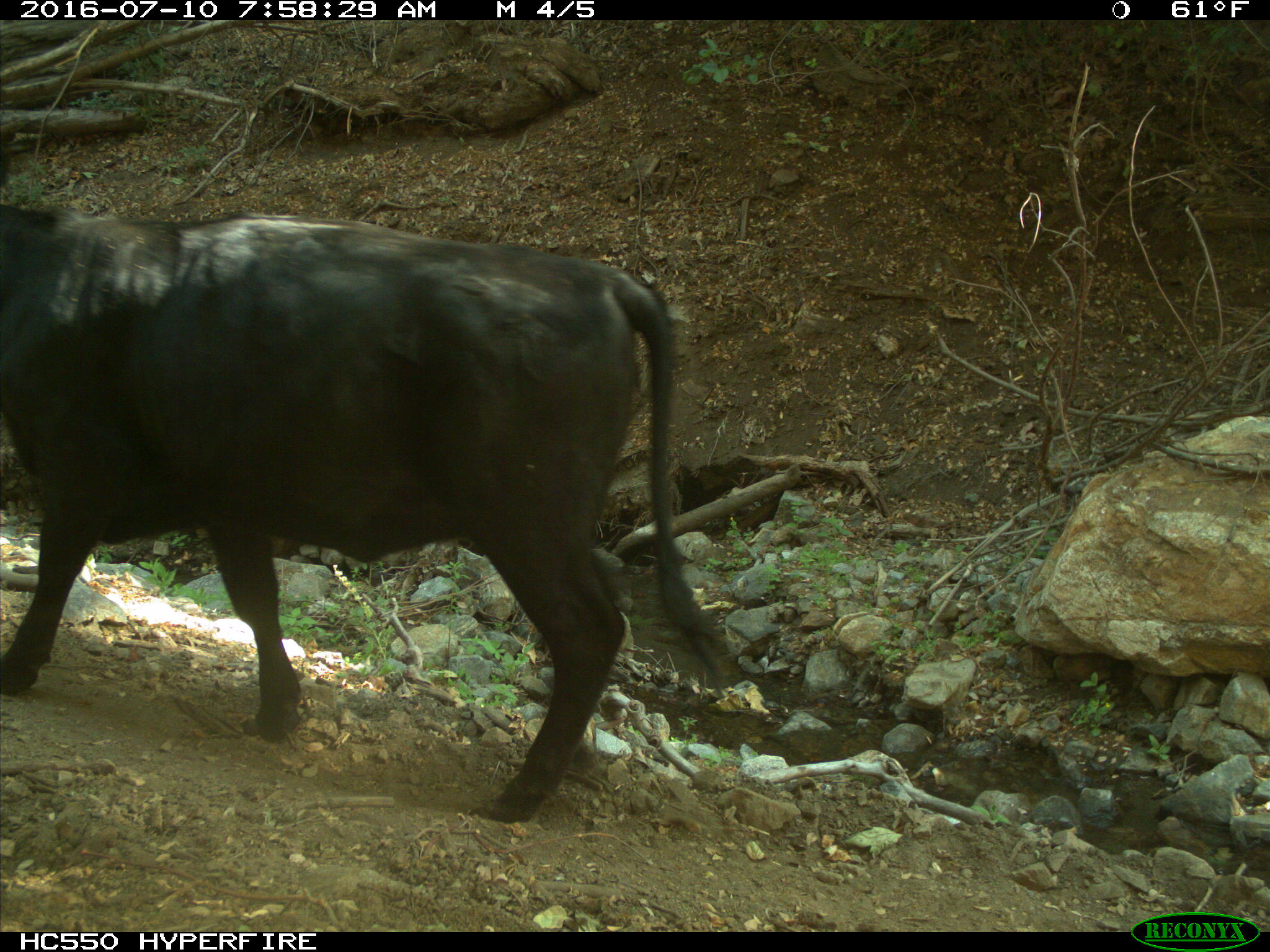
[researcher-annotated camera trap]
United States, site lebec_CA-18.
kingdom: Animalia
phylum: Chordata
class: Mammalia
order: Artiodactyla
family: Bovidae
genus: Bos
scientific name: Bos taurus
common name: domestic cow